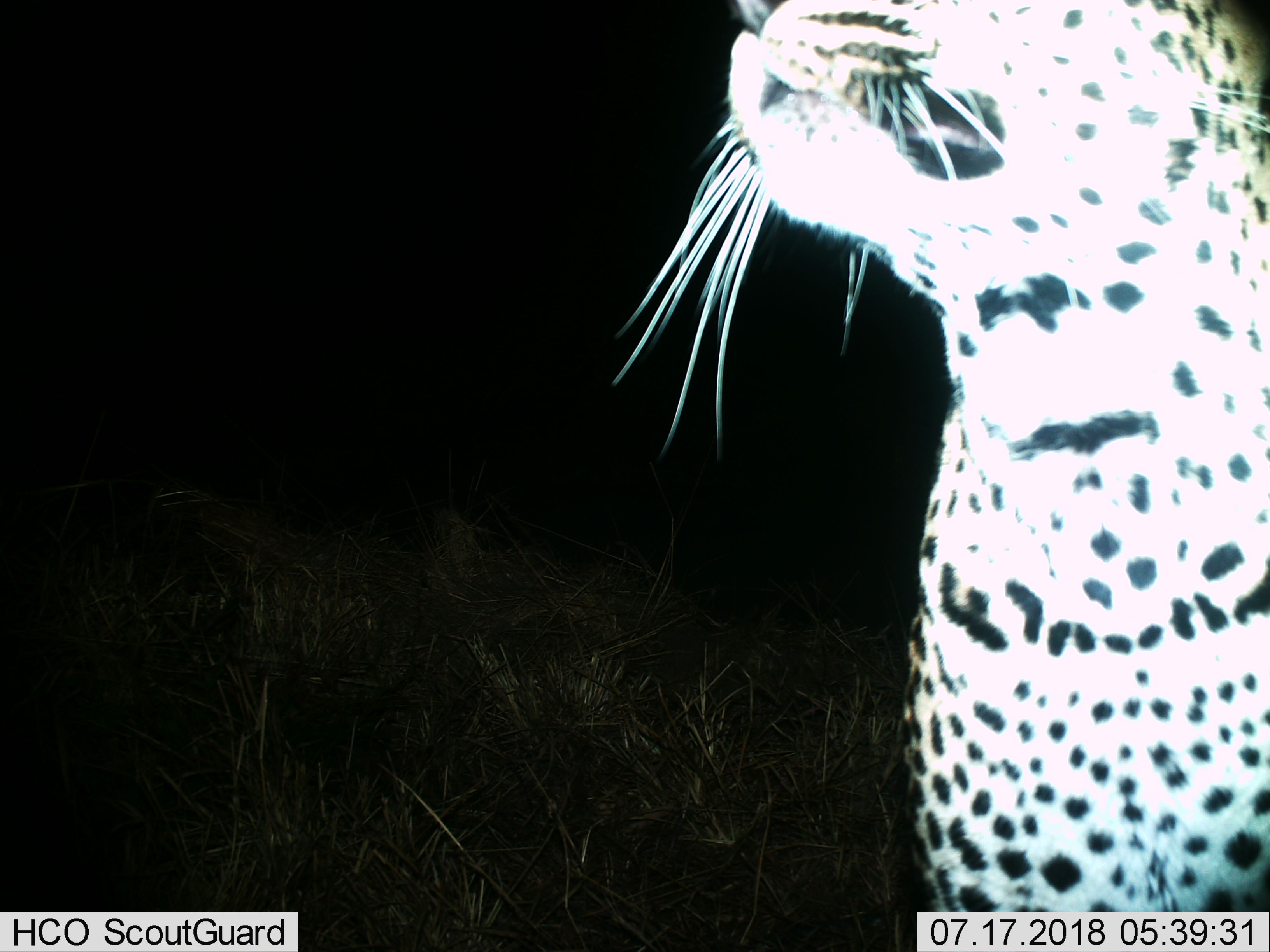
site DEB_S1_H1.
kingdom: Animalia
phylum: Chordata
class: Mammalia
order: Carnivora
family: Felidae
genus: Panthera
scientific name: Panthera pardus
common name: leopard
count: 1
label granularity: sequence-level